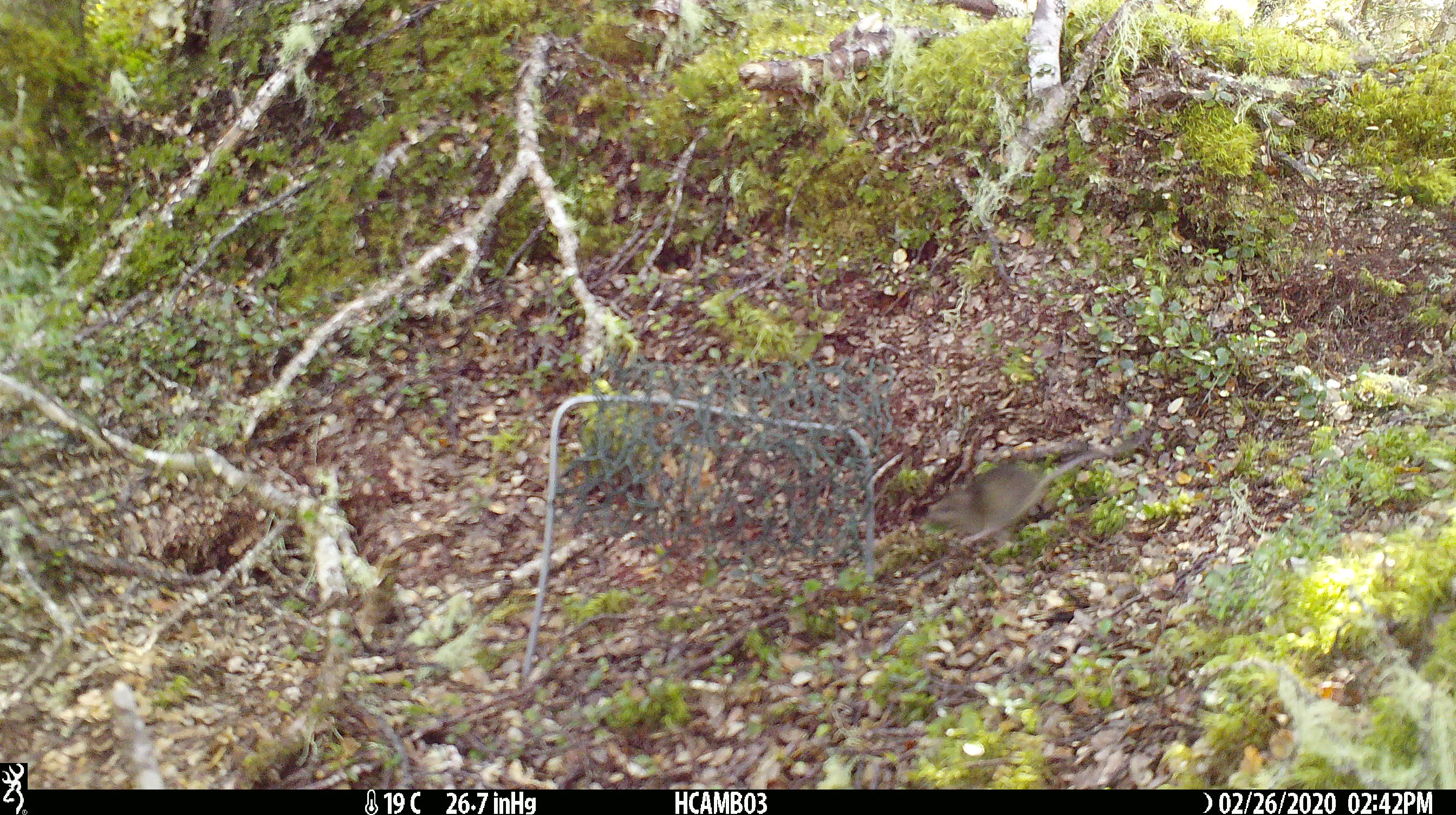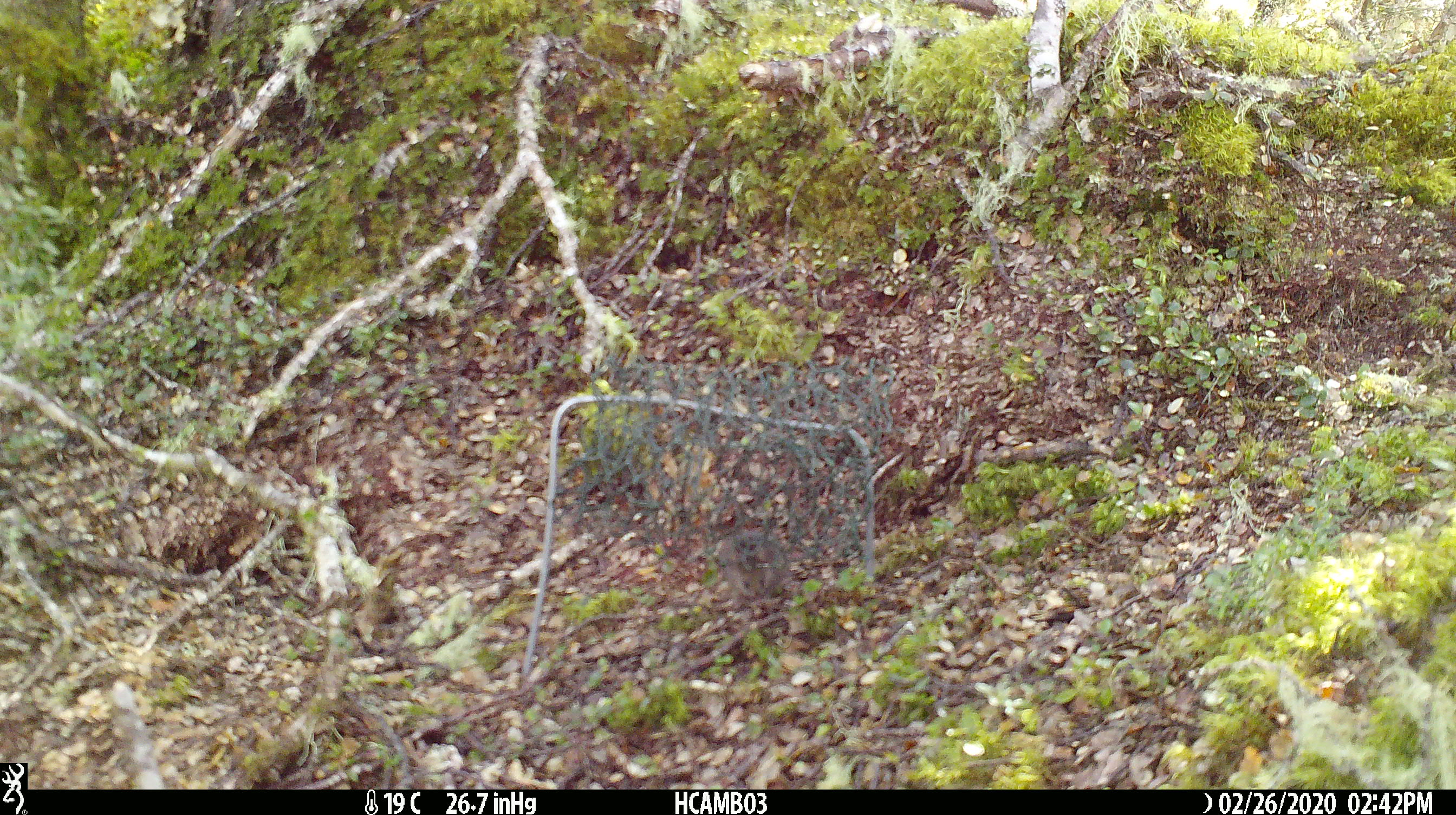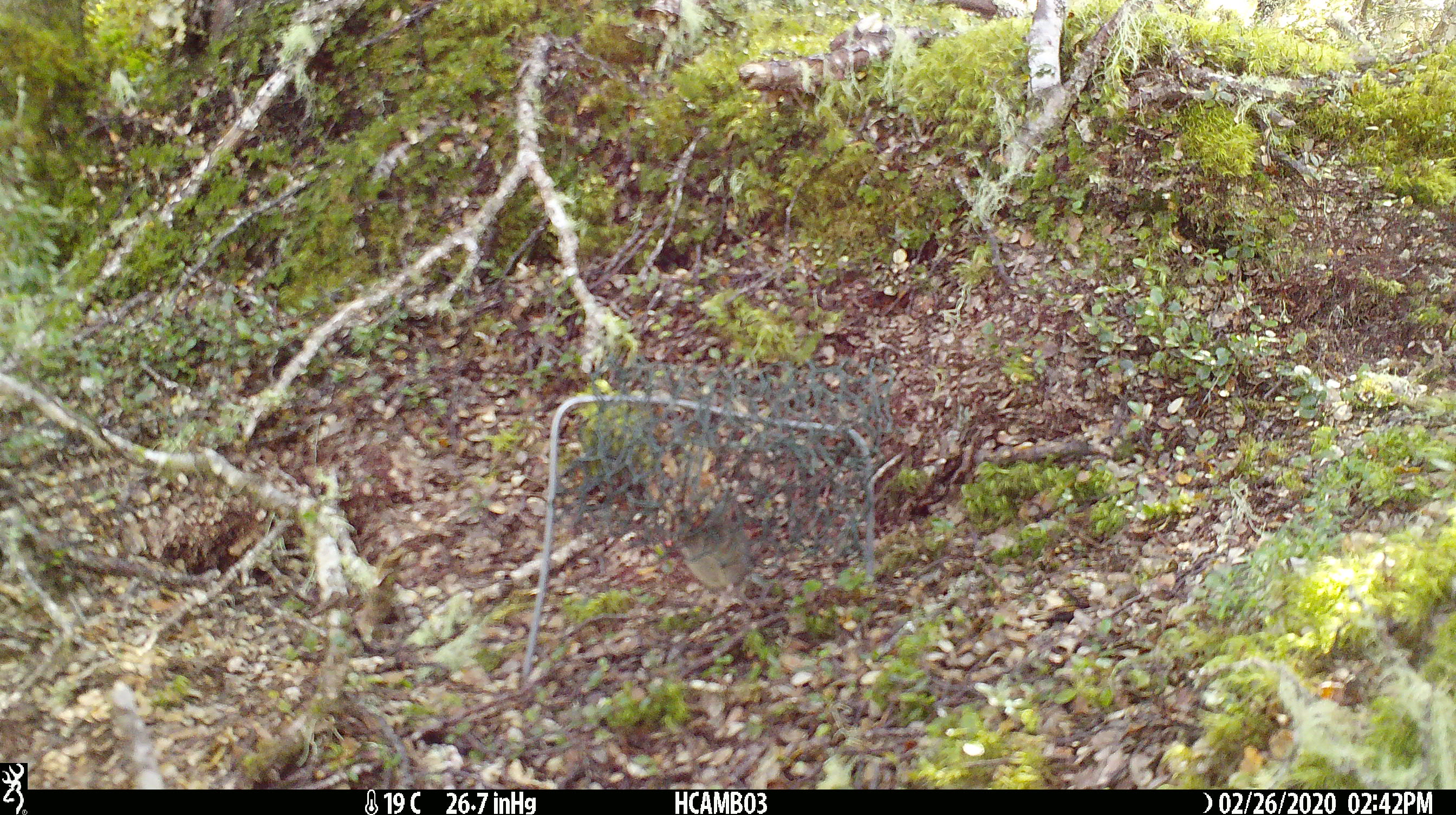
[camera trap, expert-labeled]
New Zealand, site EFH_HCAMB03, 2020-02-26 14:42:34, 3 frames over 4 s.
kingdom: Animalia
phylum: Chordata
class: Mammalia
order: Rodentia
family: Muridae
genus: Mus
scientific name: Mus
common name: mouse